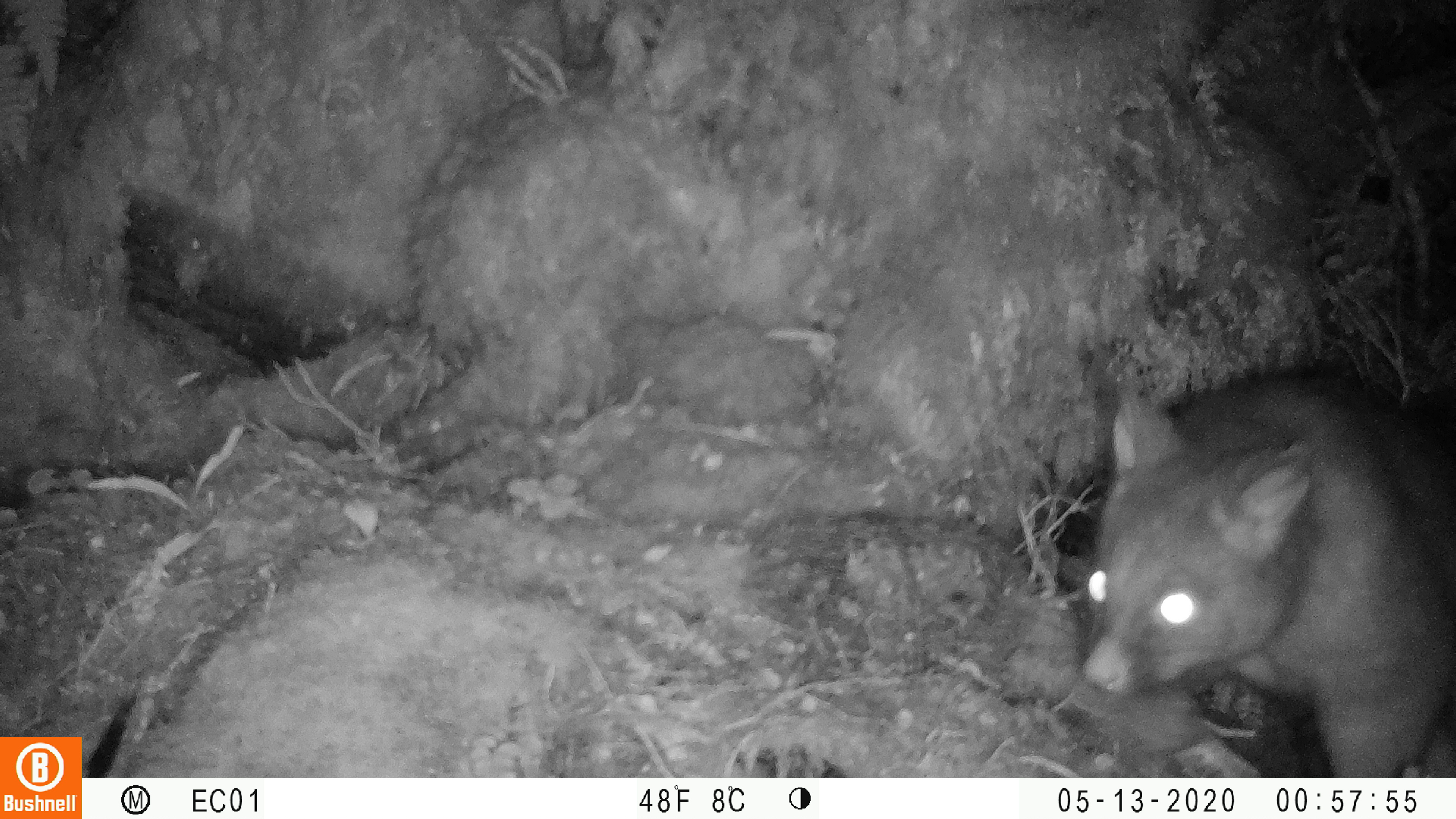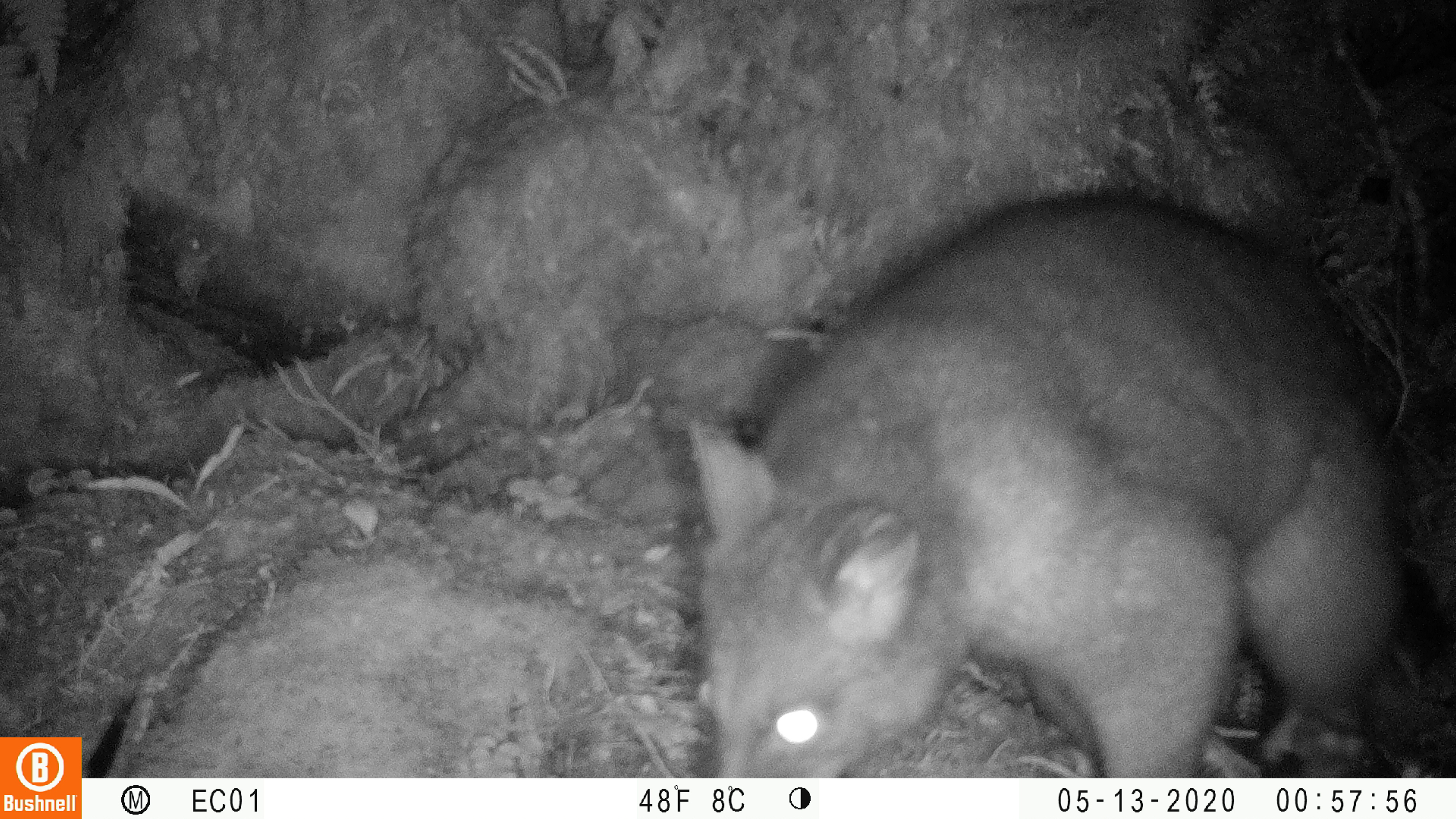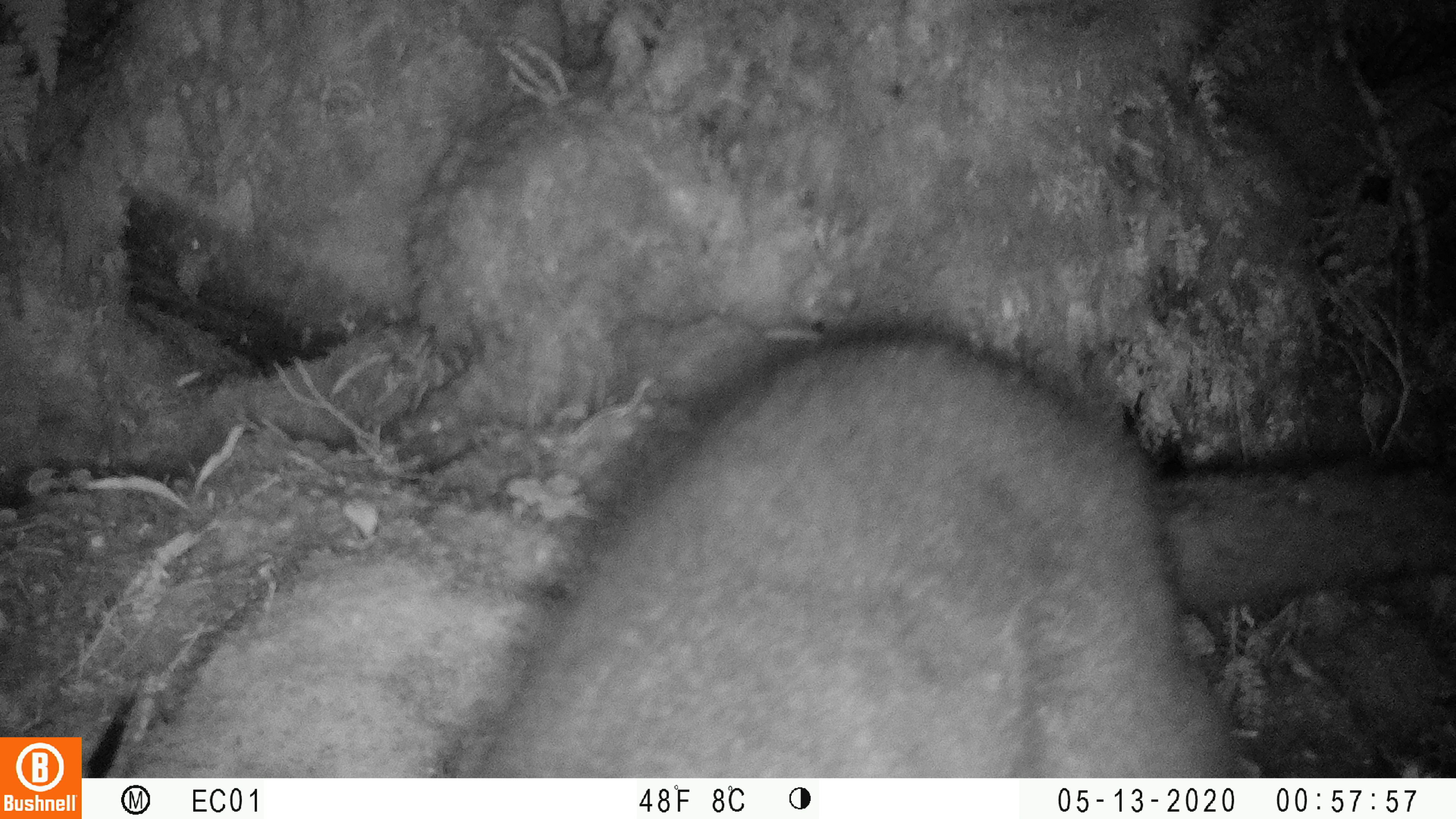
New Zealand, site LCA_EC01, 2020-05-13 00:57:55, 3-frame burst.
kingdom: Animalia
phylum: Chordata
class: Mammalia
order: Diprotodontia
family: Phalangeridae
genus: Trichosurus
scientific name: Trichosurus vulpecula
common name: common brushtail possum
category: possum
Possum (common brushtail possum) (Trichosurus vulpecula).